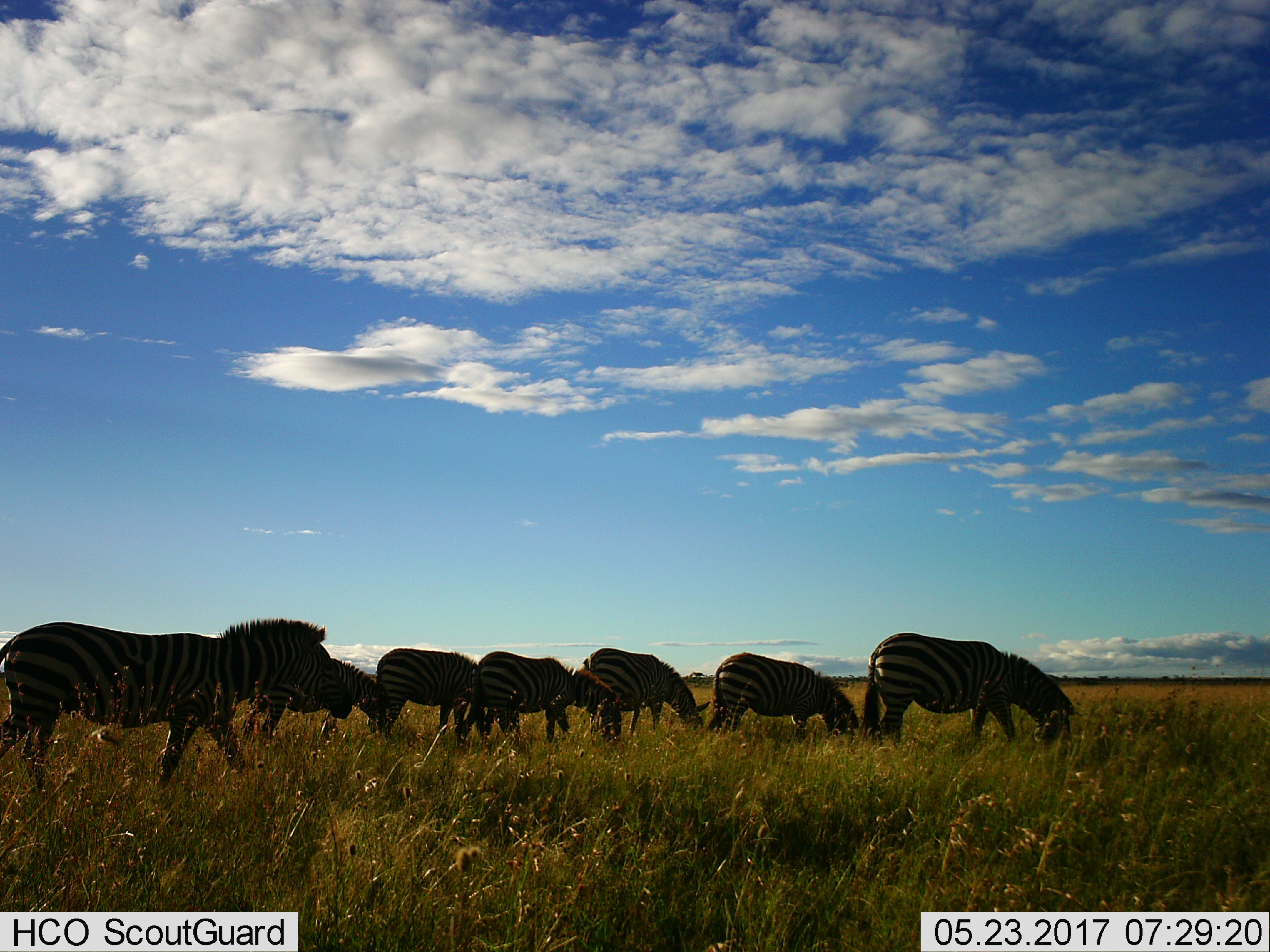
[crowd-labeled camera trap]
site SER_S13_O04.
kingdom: Animalia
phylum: Chordata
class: Mammalia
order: Perissodactyla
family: Equidae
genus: Equus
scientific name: Equus quagga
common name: plains zebra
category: zebraplains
Zebraplains (plains zebra) (Equus quagga), count 7. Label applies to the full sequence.